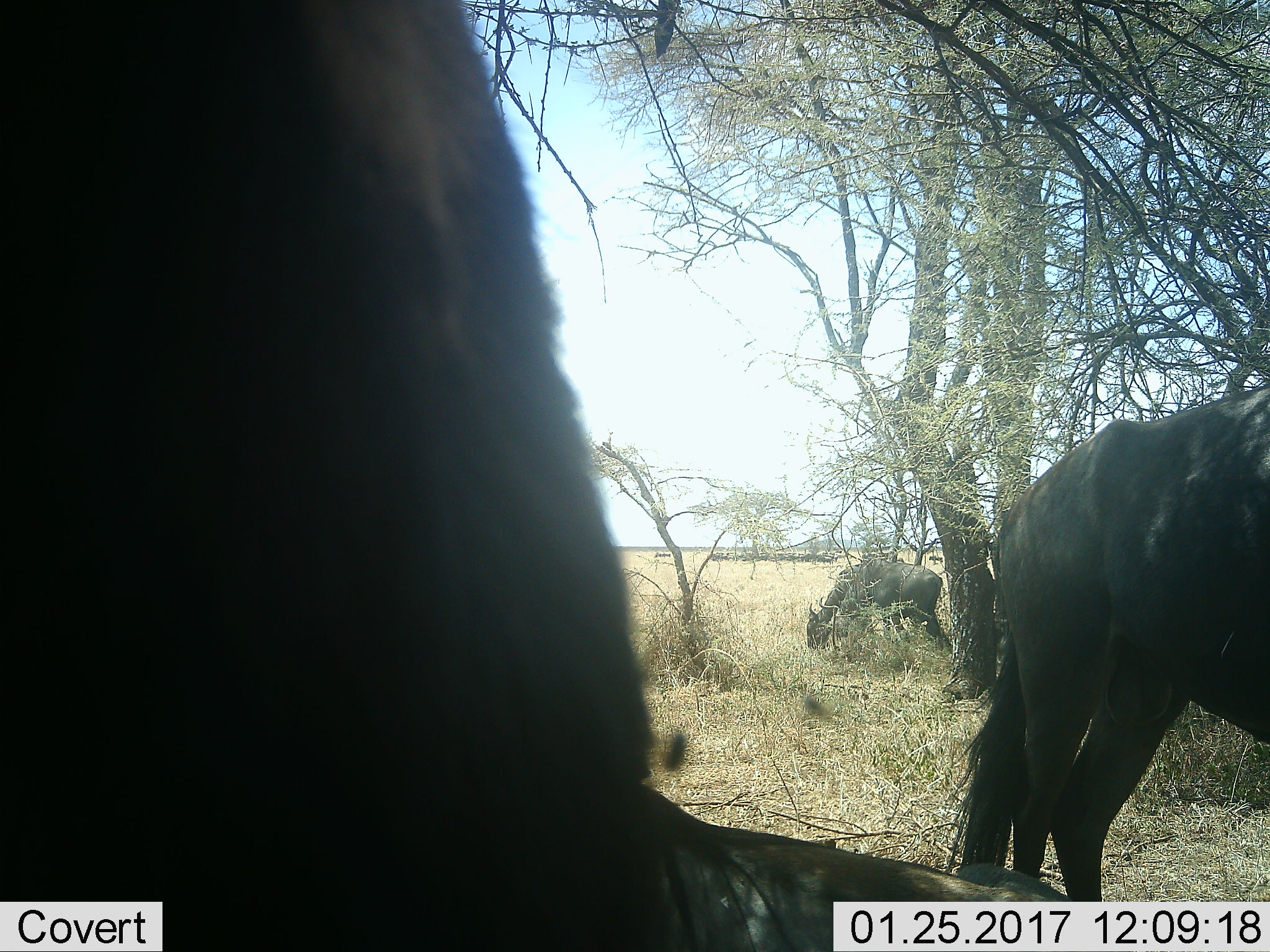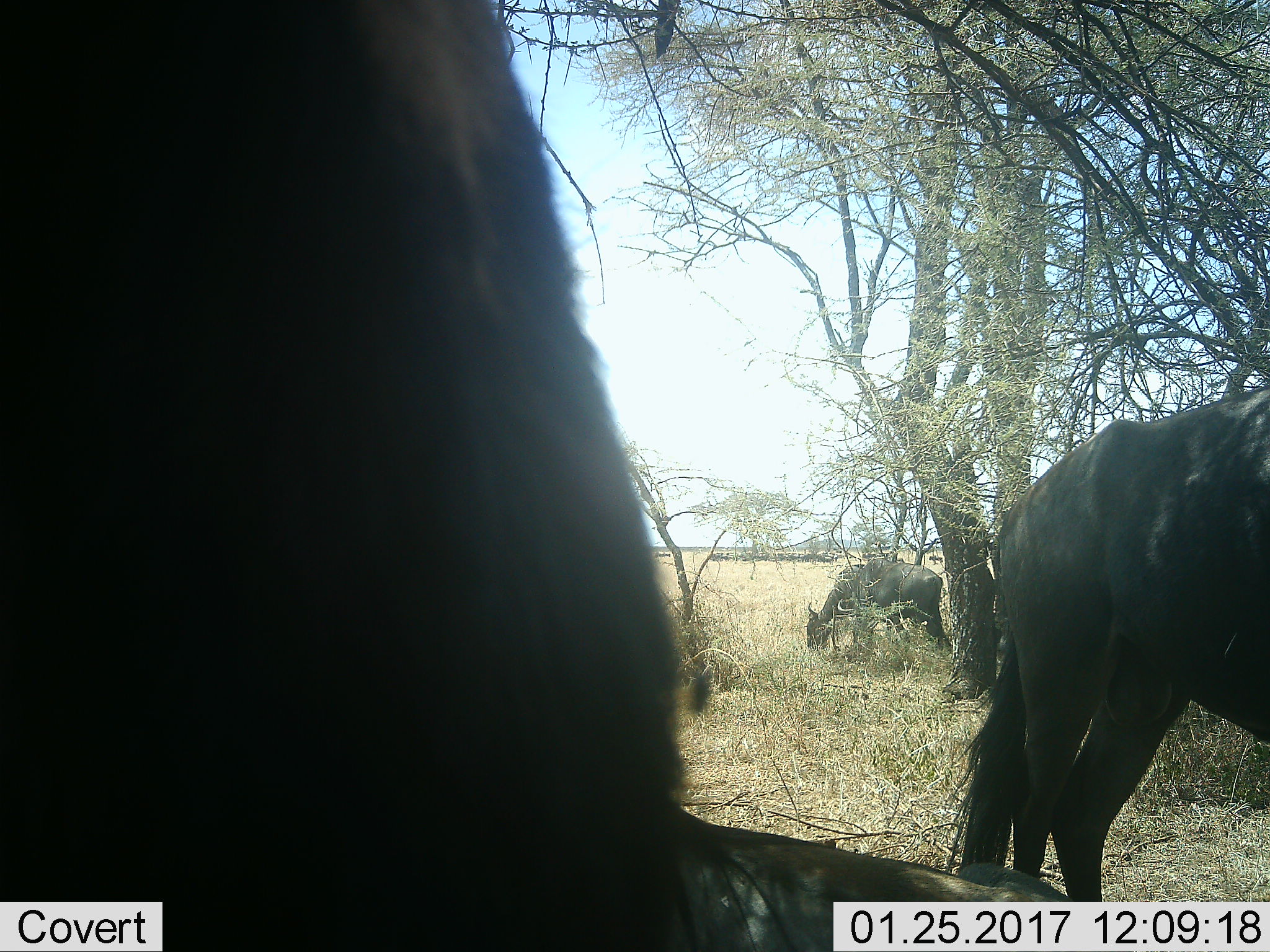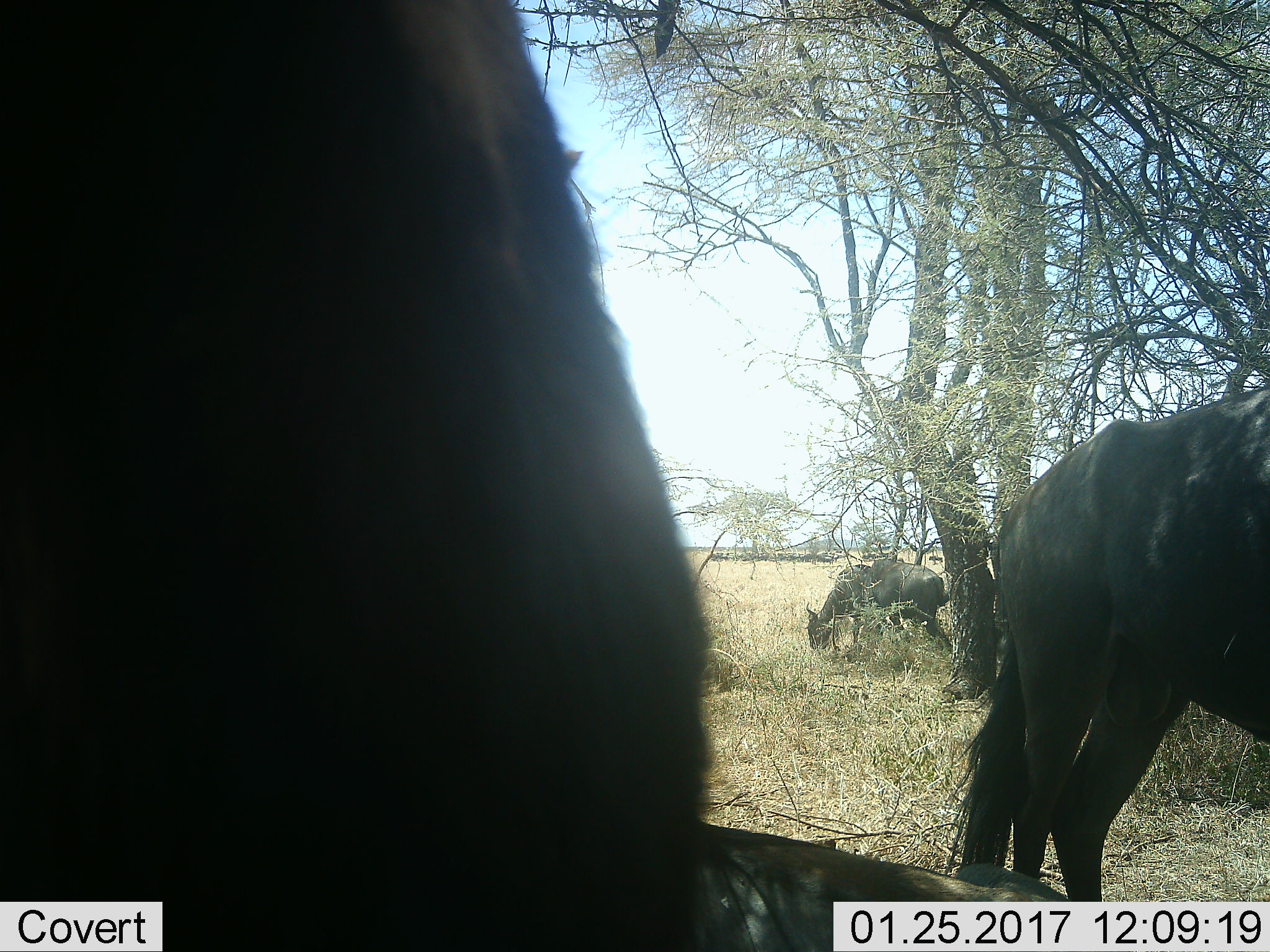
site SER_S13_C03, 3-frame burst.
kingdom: Animalia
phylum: Chordata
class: Mammalia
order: Artiodactyla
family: Bovidae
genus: Connochaetes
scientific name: Connochaetes taurinus taurinus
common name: blue wildebeest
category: wildebeestblue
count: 4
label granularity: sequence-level